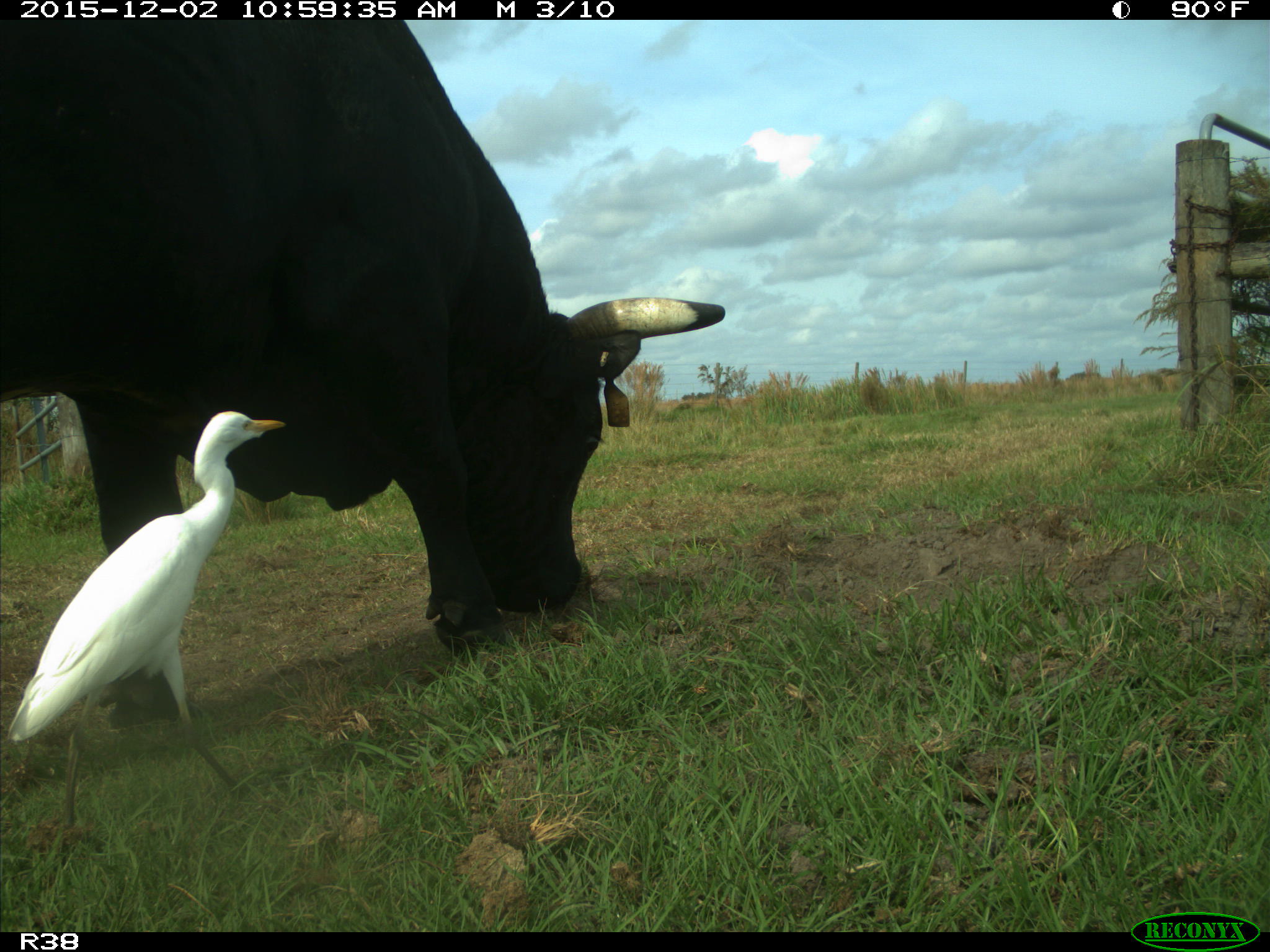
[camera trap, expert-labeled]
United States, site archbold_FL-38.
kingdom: Animalia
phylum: Chordata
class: Mammalia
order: Artiodactyla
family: Bovidae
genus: Bos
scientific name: Bos taurus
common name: domestic cow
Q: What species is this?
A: Bos taurus (domestic cow).